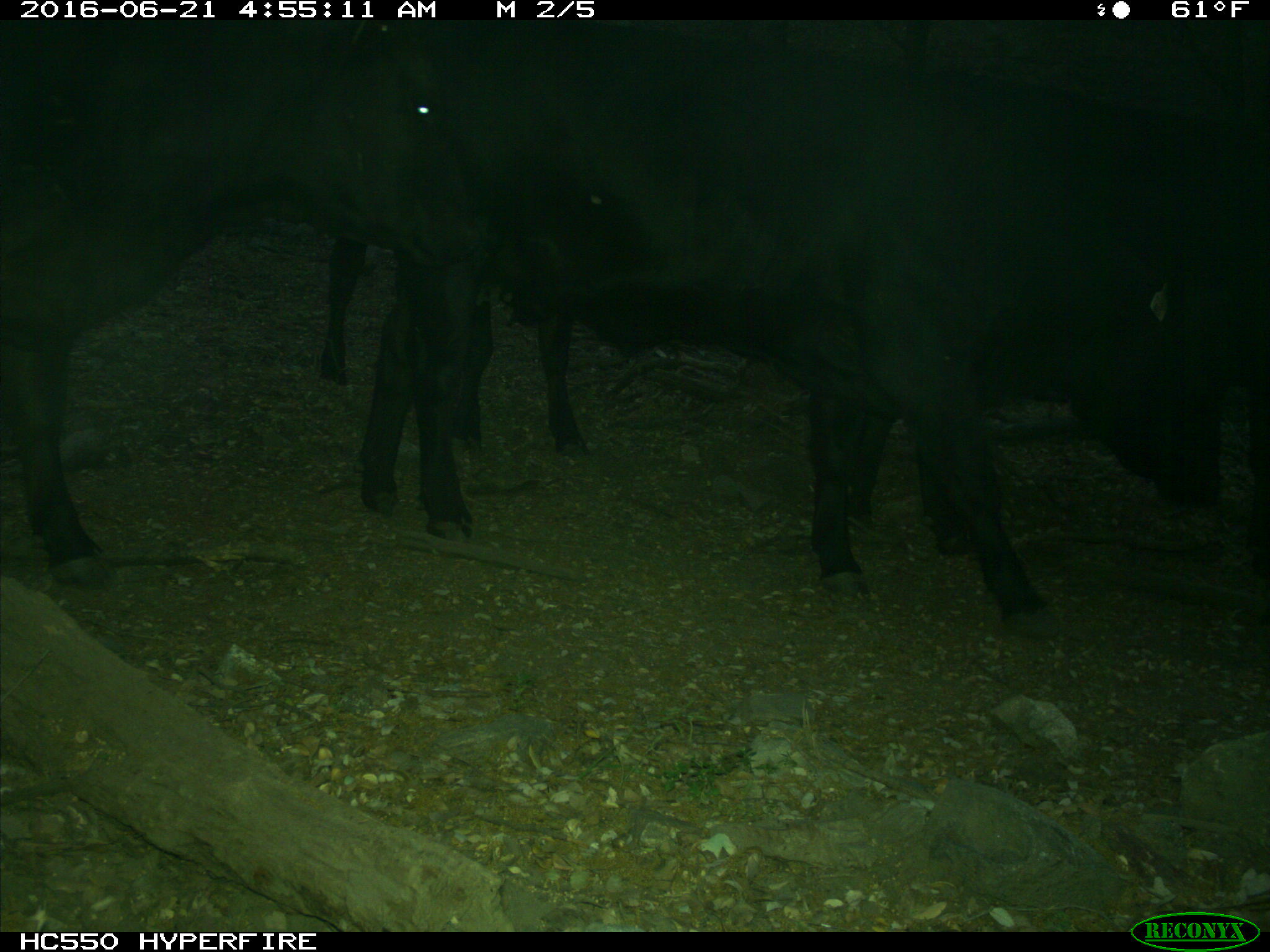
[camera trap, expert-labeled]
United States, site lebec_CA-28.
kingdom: Animalia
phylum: Chordata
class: Mammalia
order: Artiodactyla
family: Bovidae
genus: Bos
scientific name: Bos taurus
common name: domestic cow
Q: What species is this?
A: Bos taurus (domestic cow).